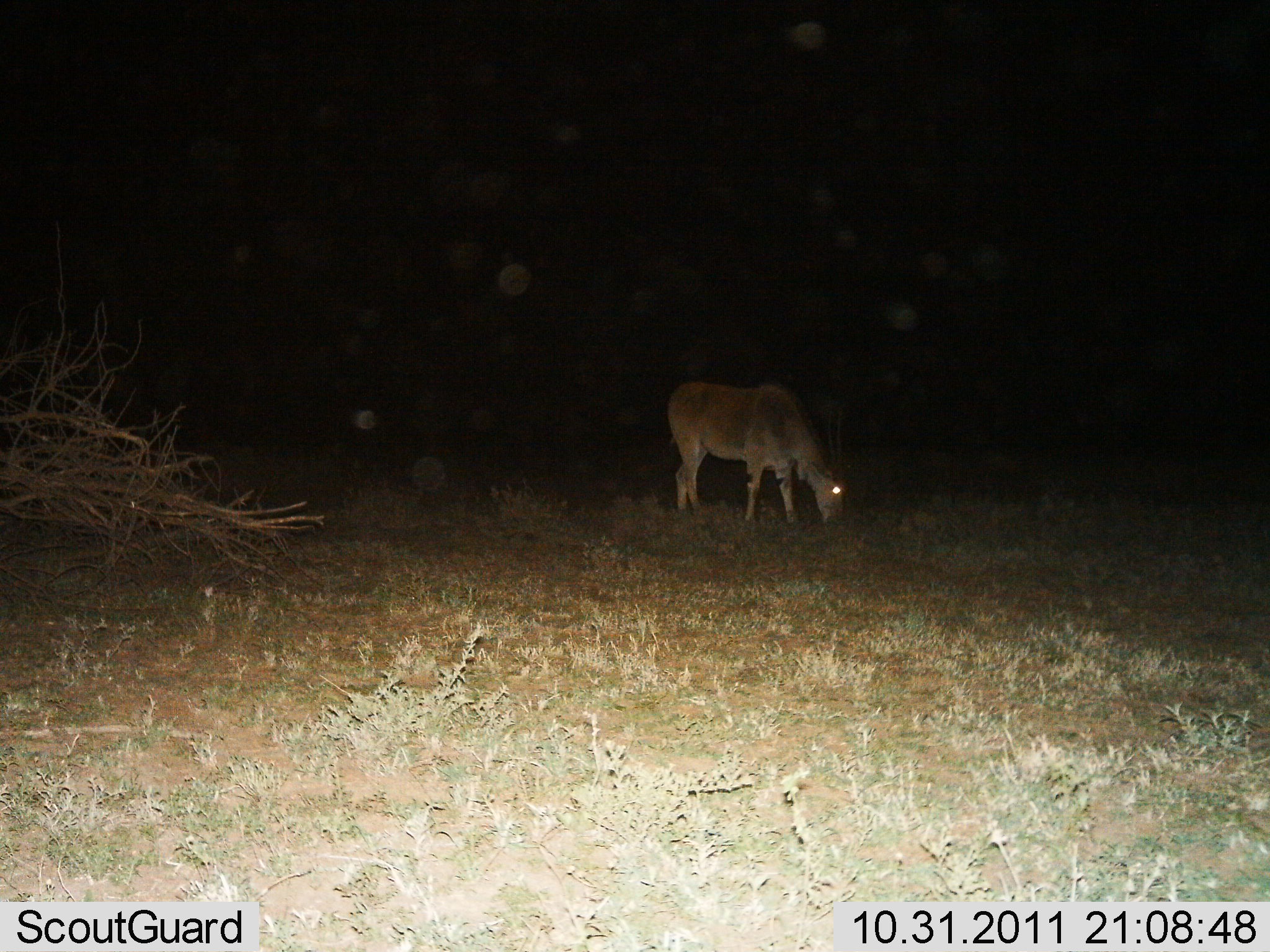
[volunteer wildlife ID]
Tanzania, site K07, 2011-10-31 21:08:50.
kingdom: Animalia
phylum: Chordata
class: Mammalia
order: Artiodactyla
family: Bovidae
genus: Tragelaphus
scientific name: Tragelaphus oryx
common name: eland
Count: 1.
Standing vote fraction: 25%.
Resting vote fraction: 0%.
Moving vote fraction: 0%.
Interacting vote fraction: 0%.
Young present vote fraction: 0%.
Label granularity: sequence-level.